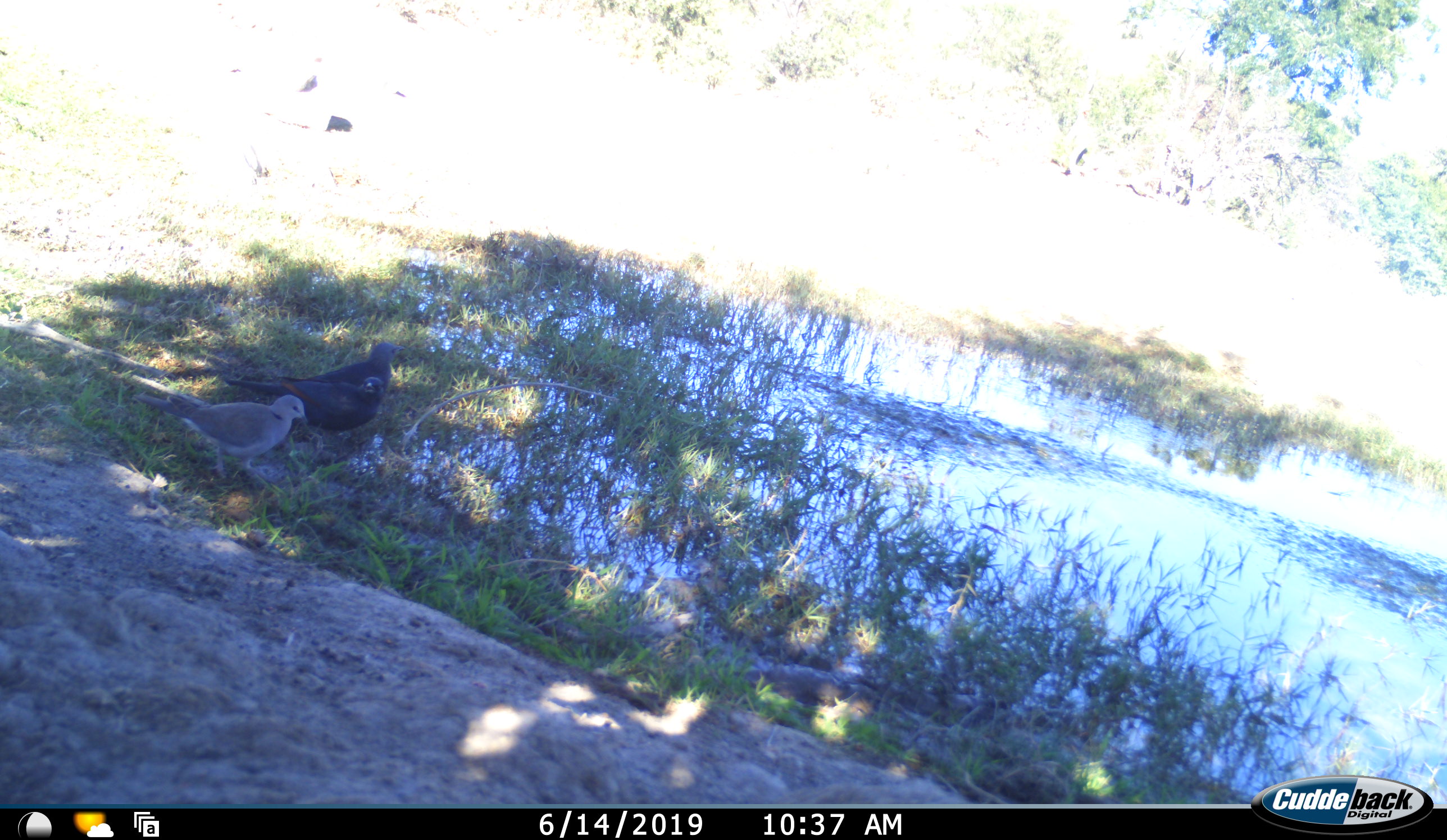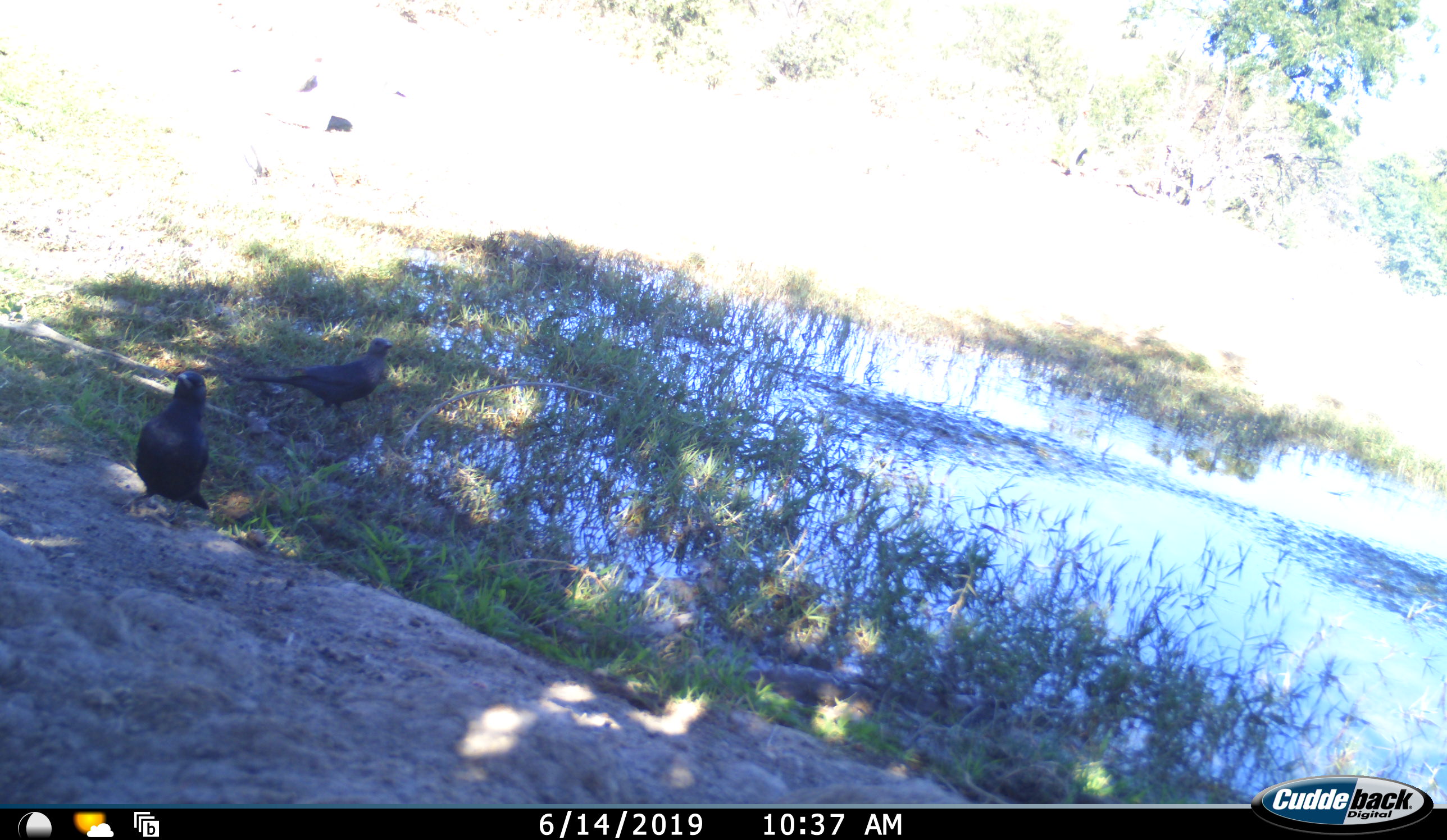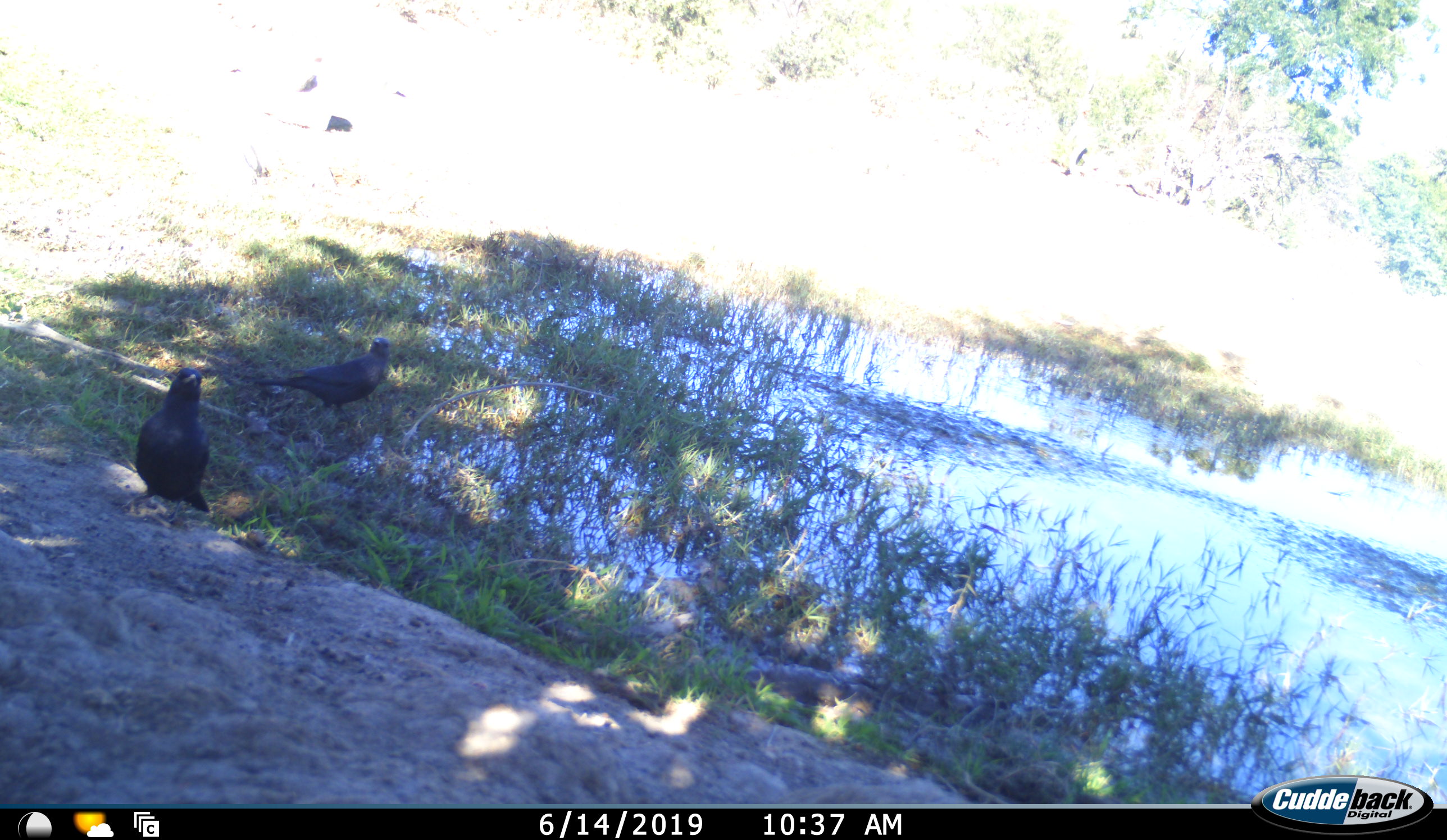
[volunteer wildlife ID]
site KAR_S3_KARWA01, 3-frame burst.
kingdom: Animalia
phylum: Chordata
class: Aves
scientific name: Aves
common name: bird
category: birdother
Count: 3.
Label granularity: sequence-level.